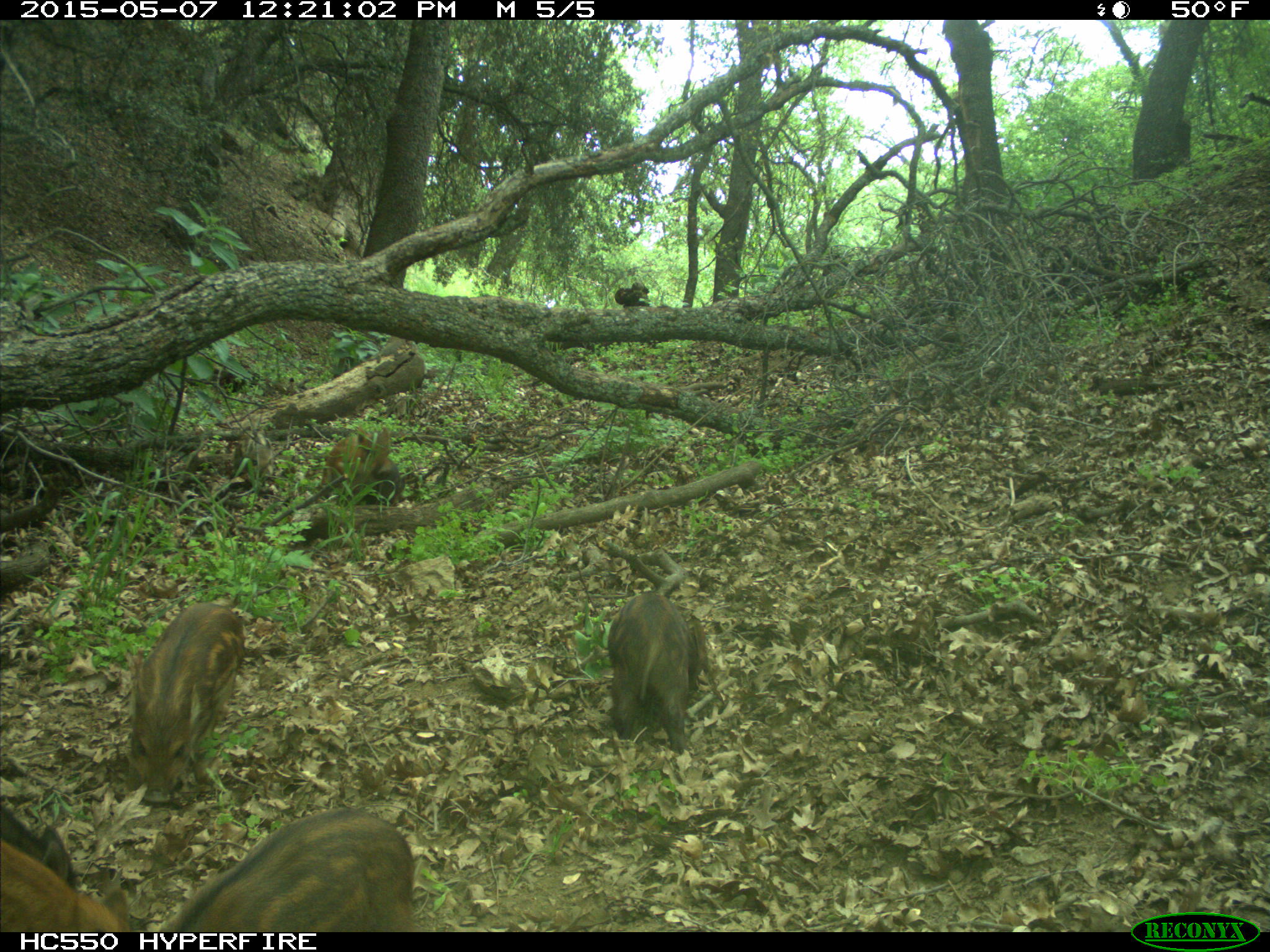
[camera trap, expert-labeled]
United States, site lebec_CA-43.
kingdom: Animalia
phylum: Chordata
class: Mammalia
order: Artiodactyla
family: Suidae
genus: Sus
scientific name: Sus scrofa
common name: wild boar